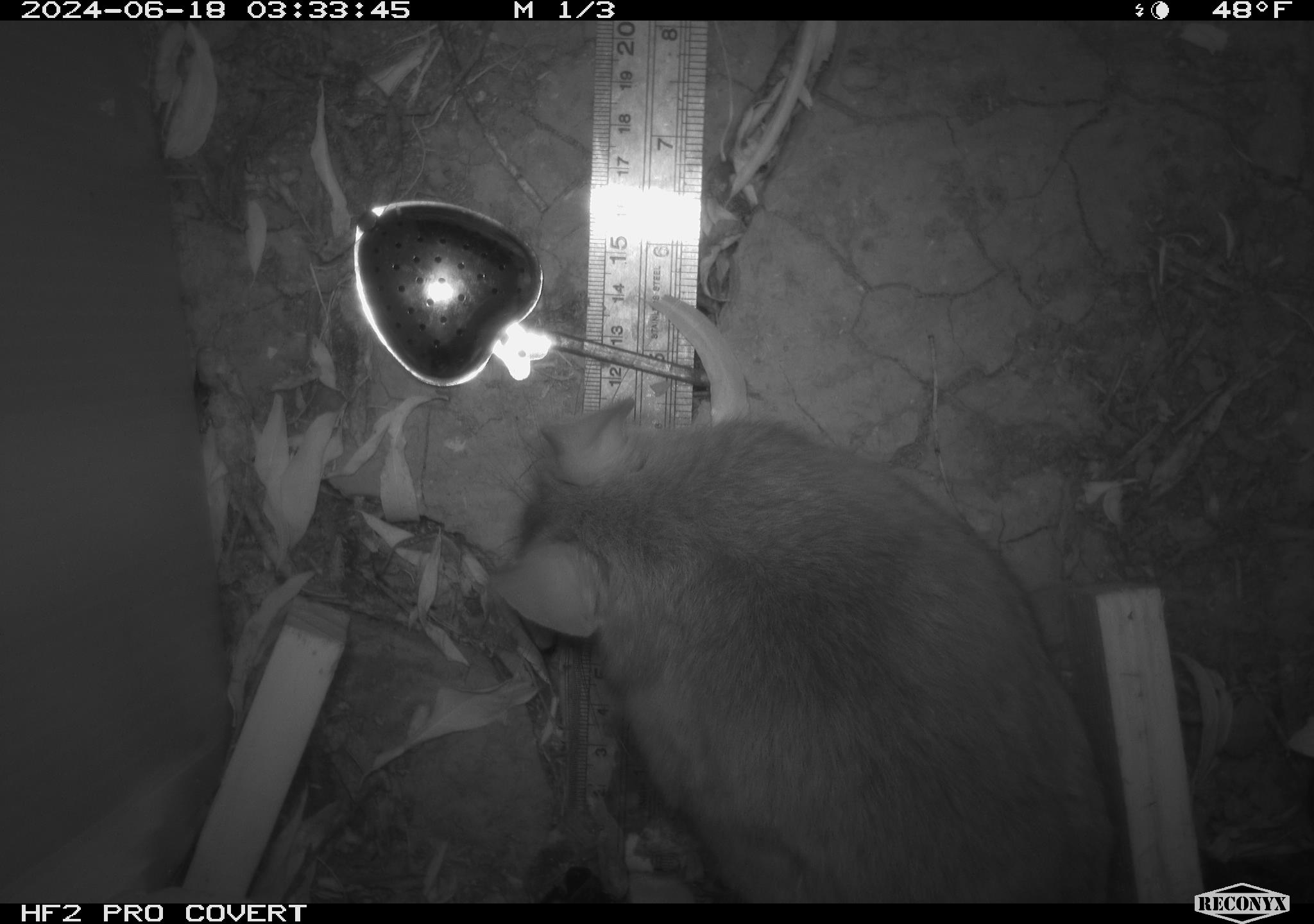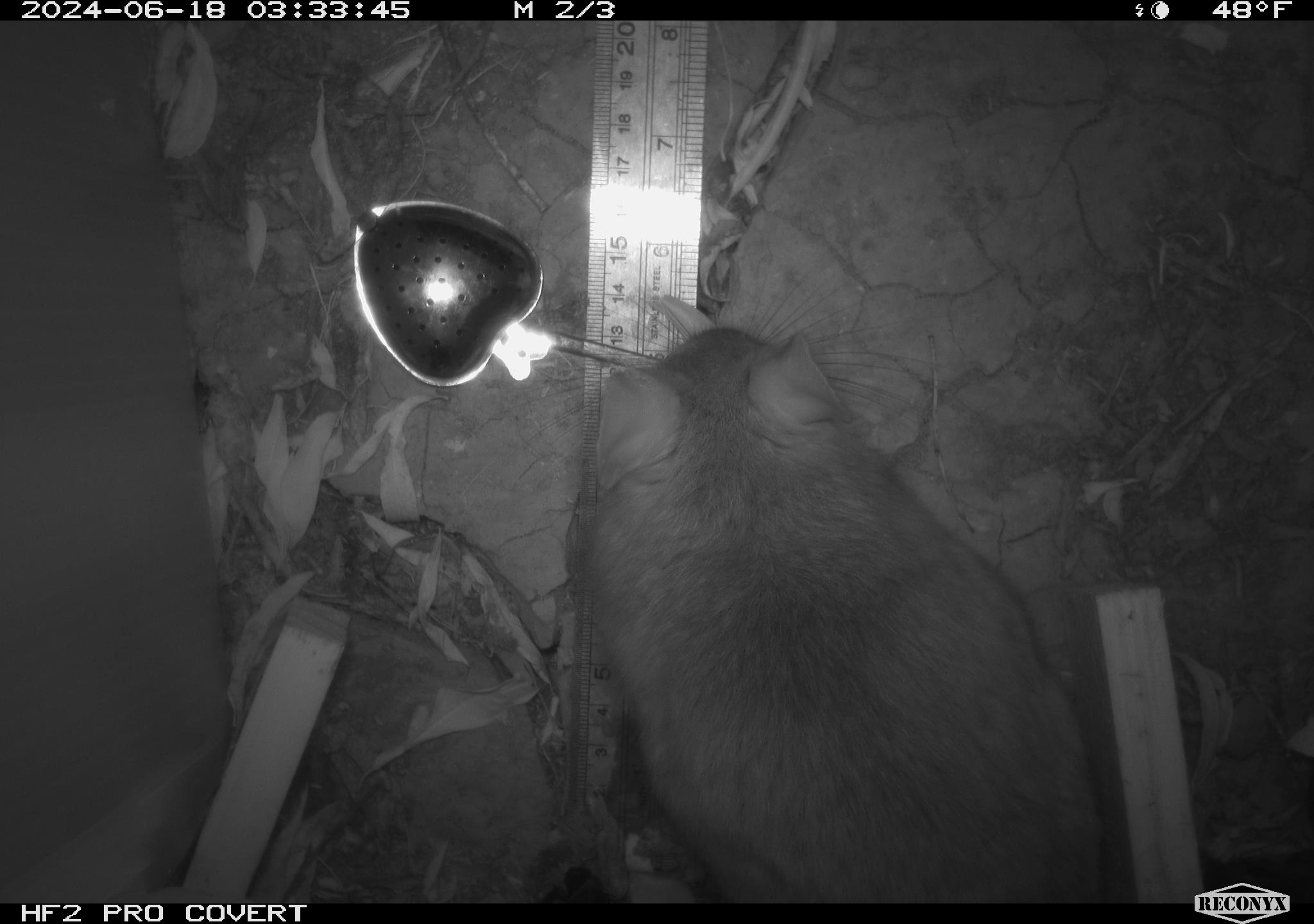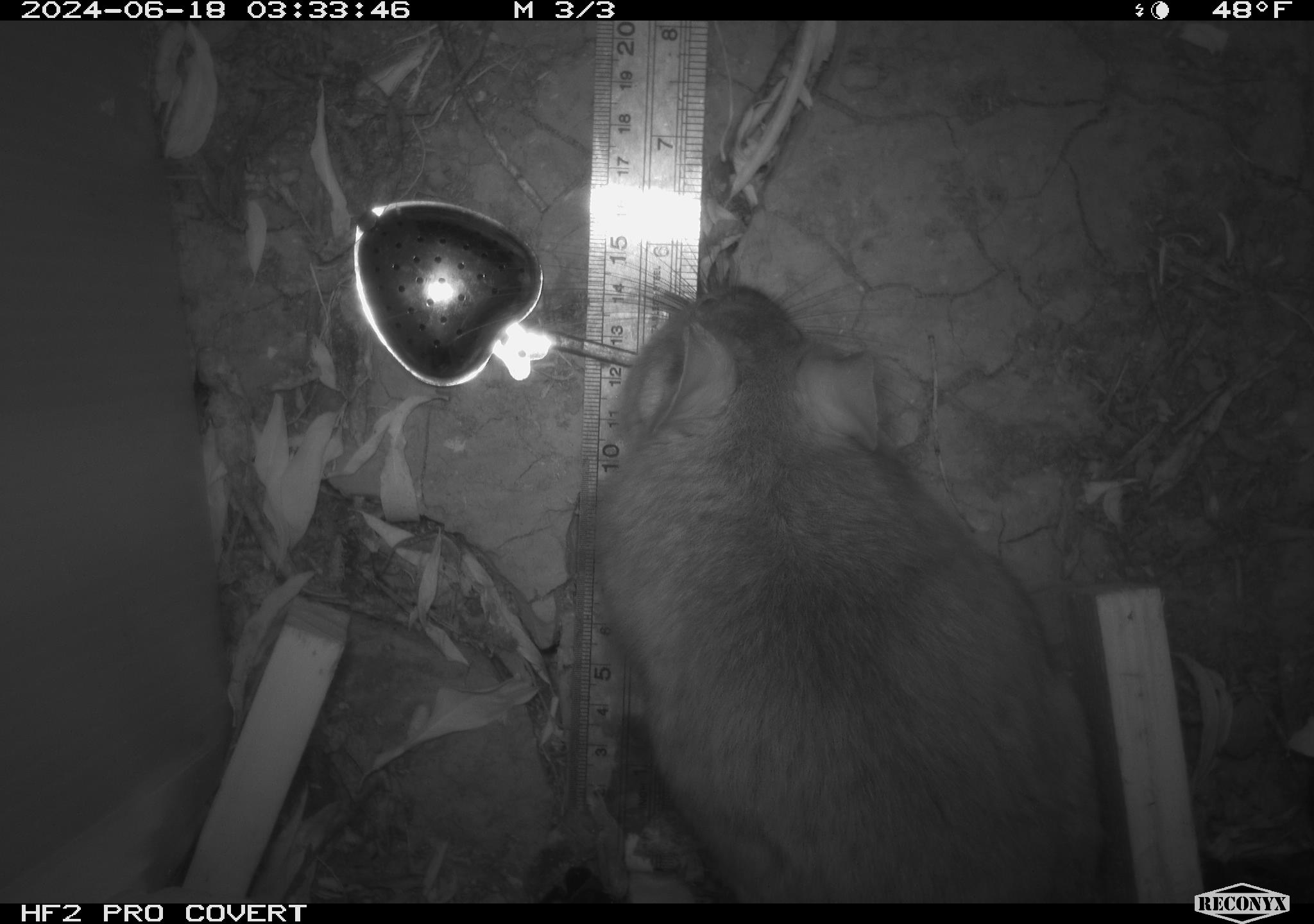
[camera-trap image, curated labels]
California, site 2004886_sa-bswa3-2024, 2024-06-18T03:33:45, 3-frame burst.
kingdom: Animalia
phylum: Chordata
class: Mammalia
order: Rodentia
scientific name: Rodentia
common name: woodrat or rat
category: woodrat or rat species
Woodrat or rat species (woodrat or rat) (Rodentia).